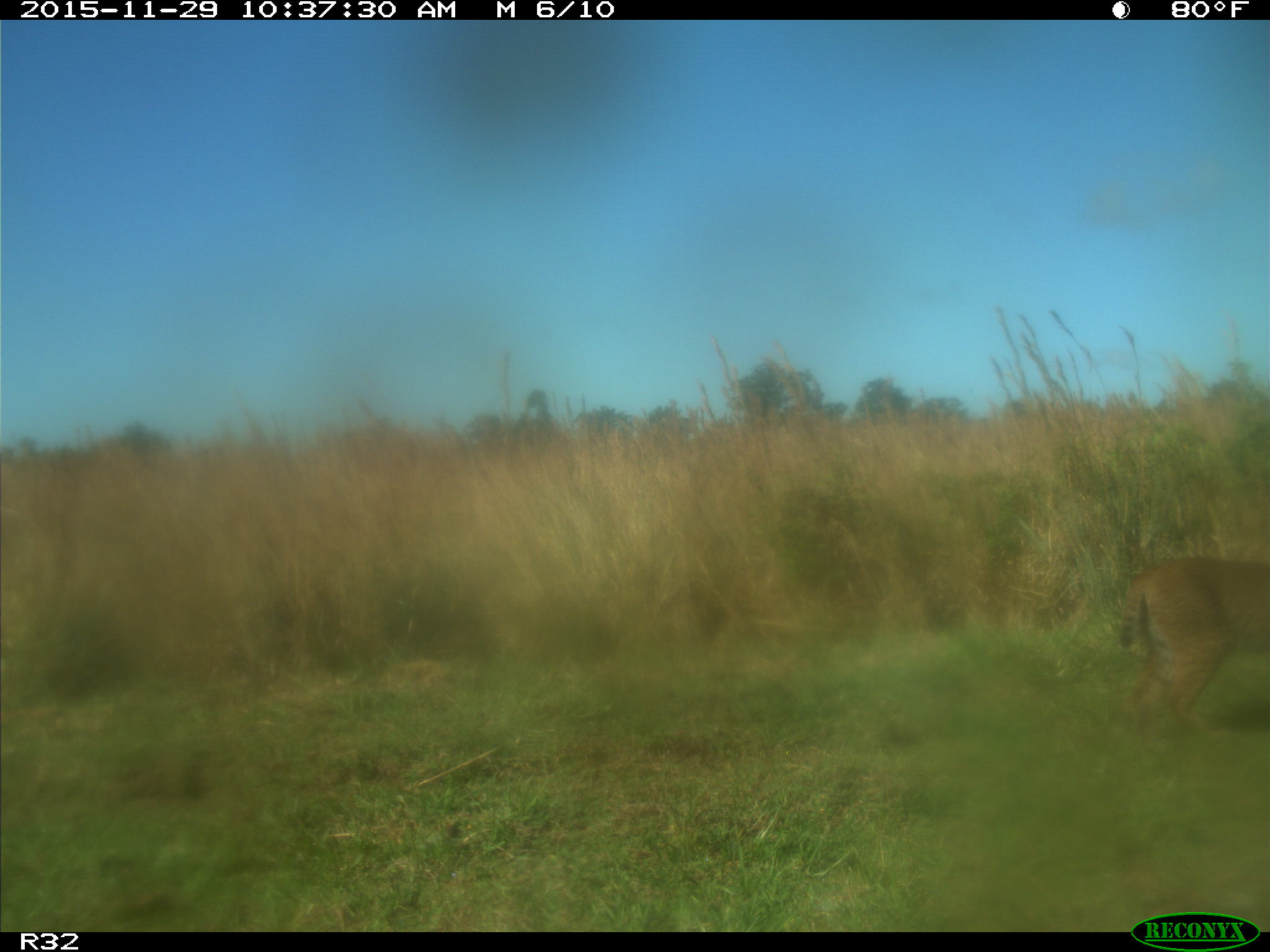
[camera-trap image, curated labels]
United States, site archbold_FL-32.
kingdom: Animalia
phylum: Chordata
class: Mammalia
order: Carnivora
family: Felidae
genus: Lynx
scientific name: Lynx rufus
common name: bobcat